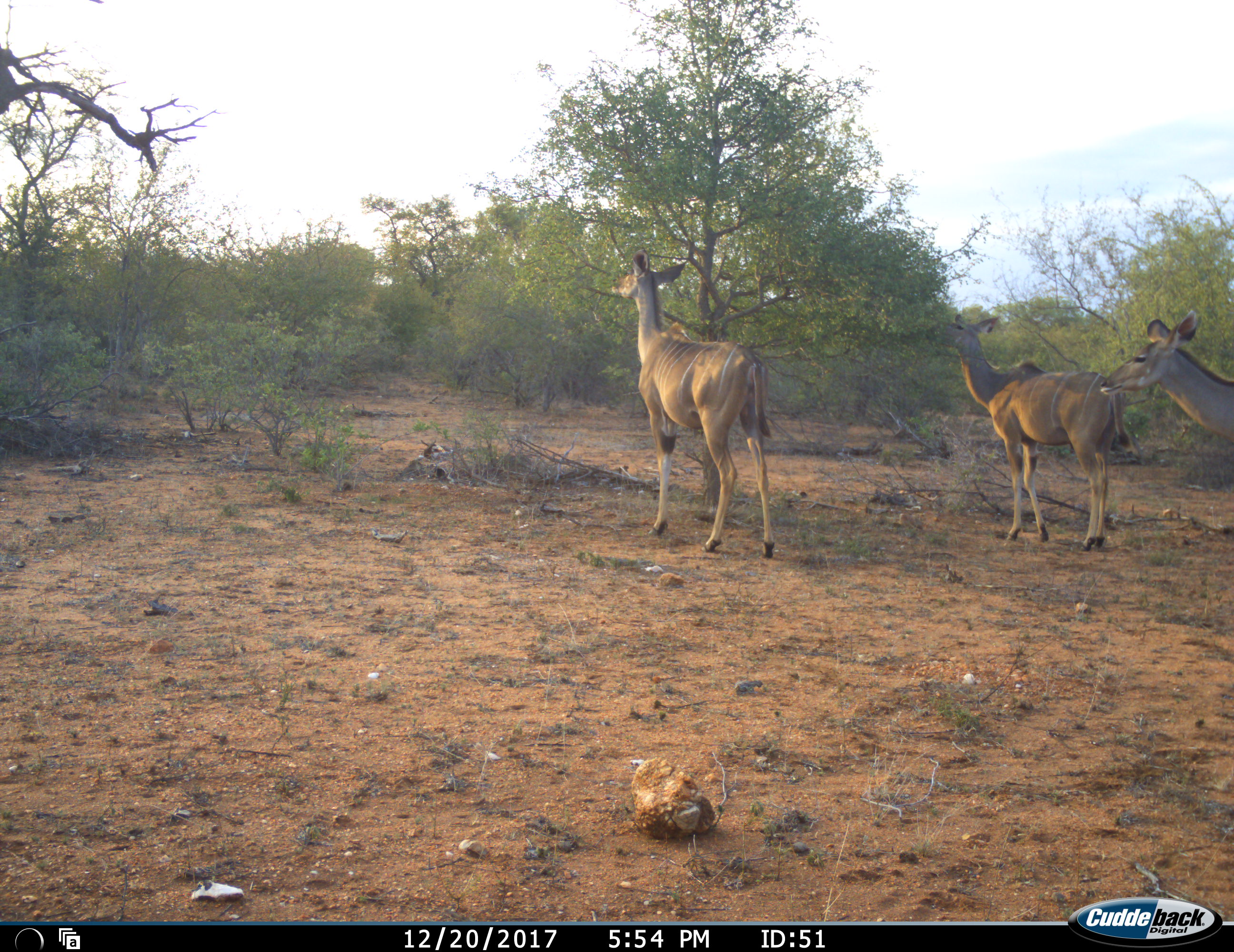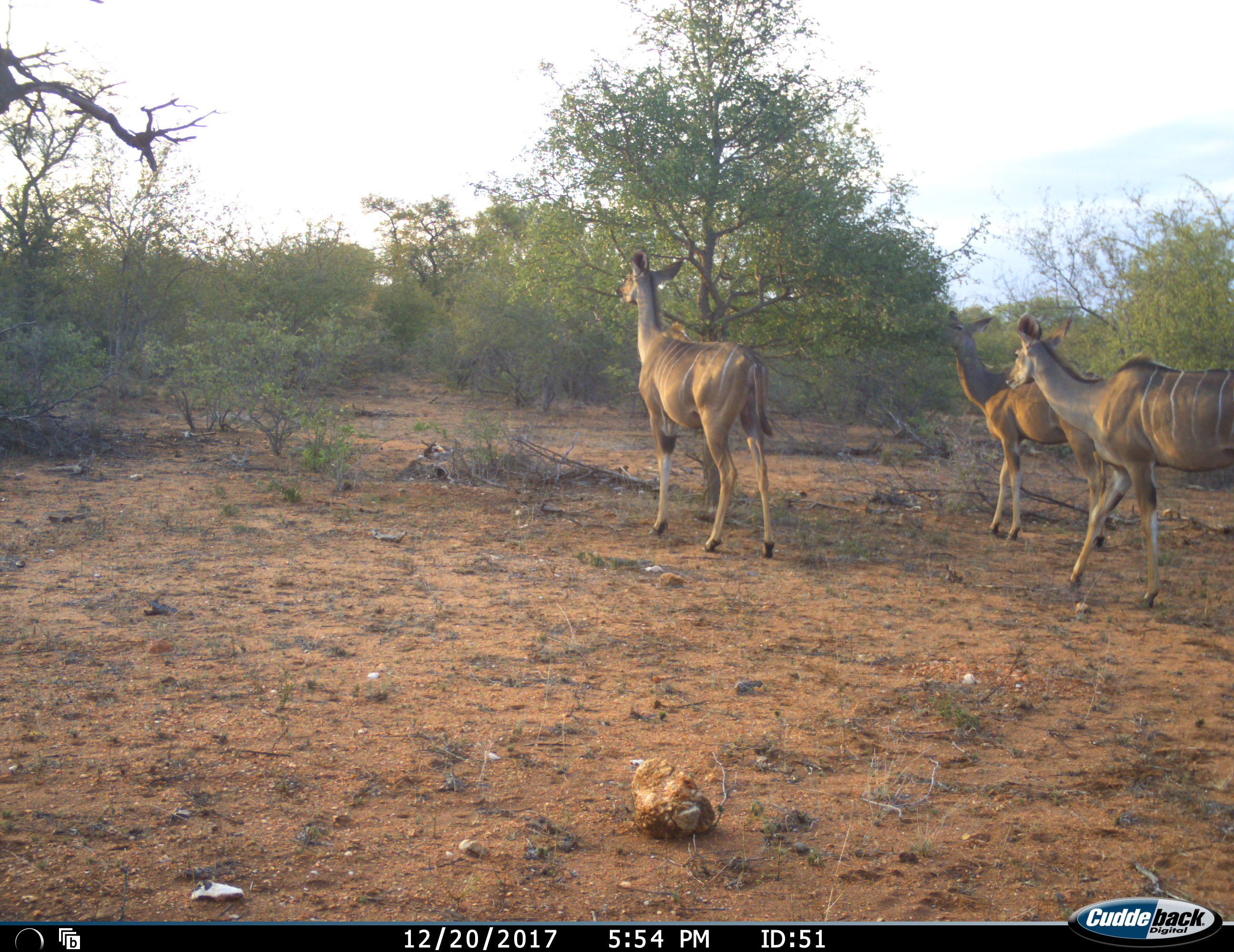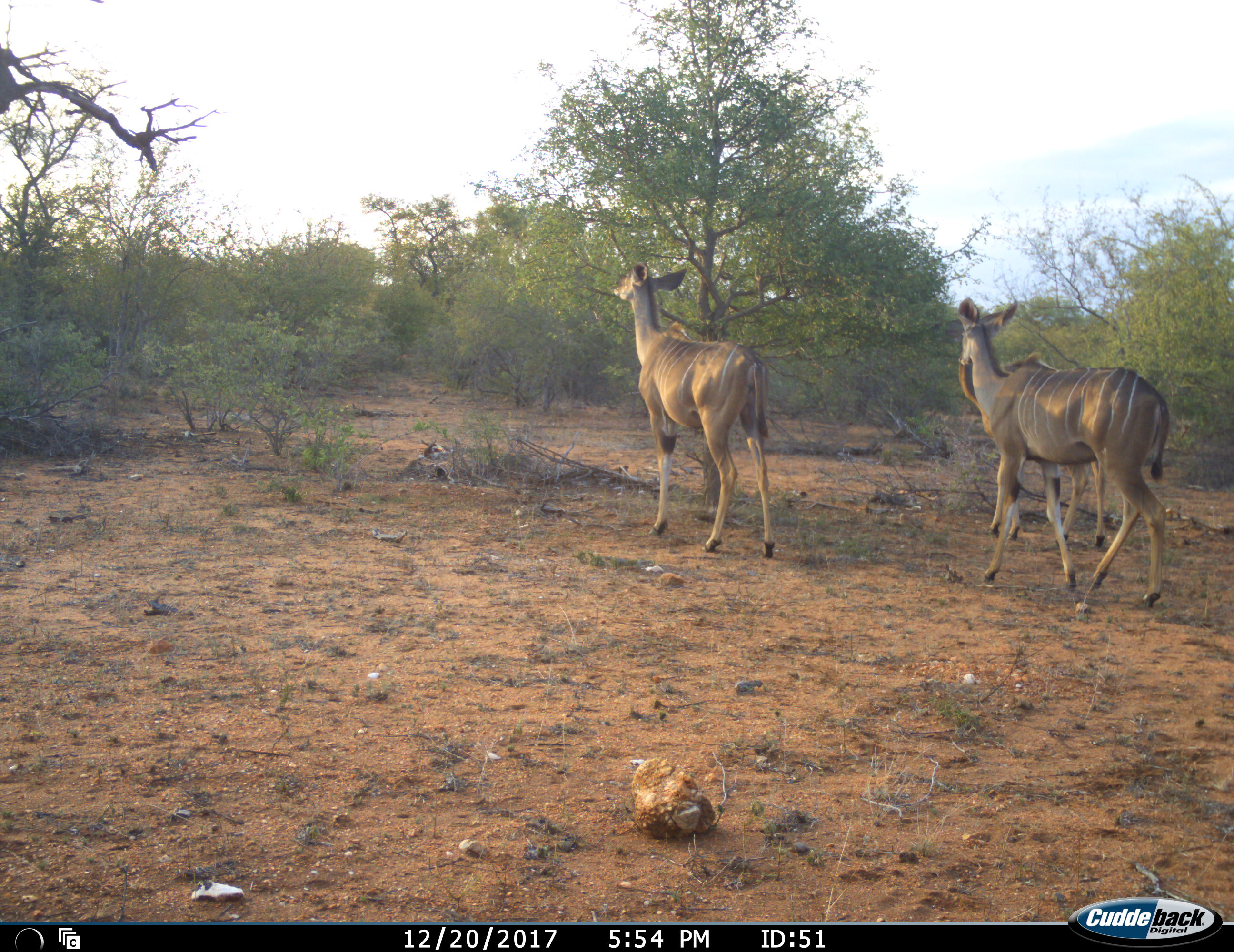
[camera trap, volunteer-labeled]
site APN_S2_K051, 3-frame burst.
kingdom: Animalia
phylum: Chordata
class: Mammalia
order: Artiodactyla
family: Bovidae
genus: Tragelaphus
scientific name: Tragelaphus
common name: kudu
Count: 3.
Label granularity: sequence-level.